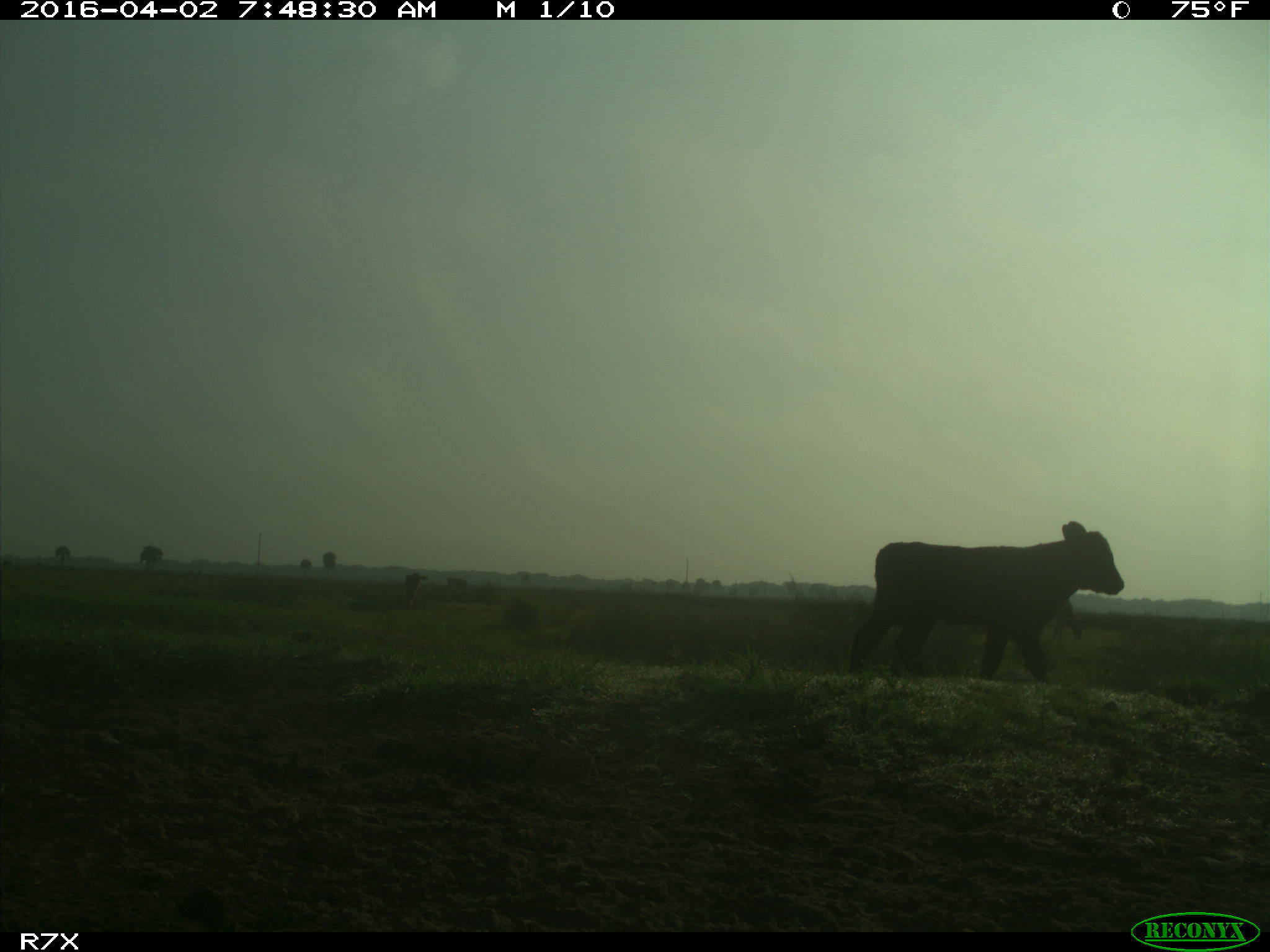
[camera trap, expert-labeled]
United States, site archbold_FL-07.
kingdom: Animalia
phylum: Chordata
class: Mammalia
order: Artiodactyla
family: Bovidae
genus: Bos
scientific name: Bos taurus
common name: domestic cow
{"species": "Bos taurus (domestic cow)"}